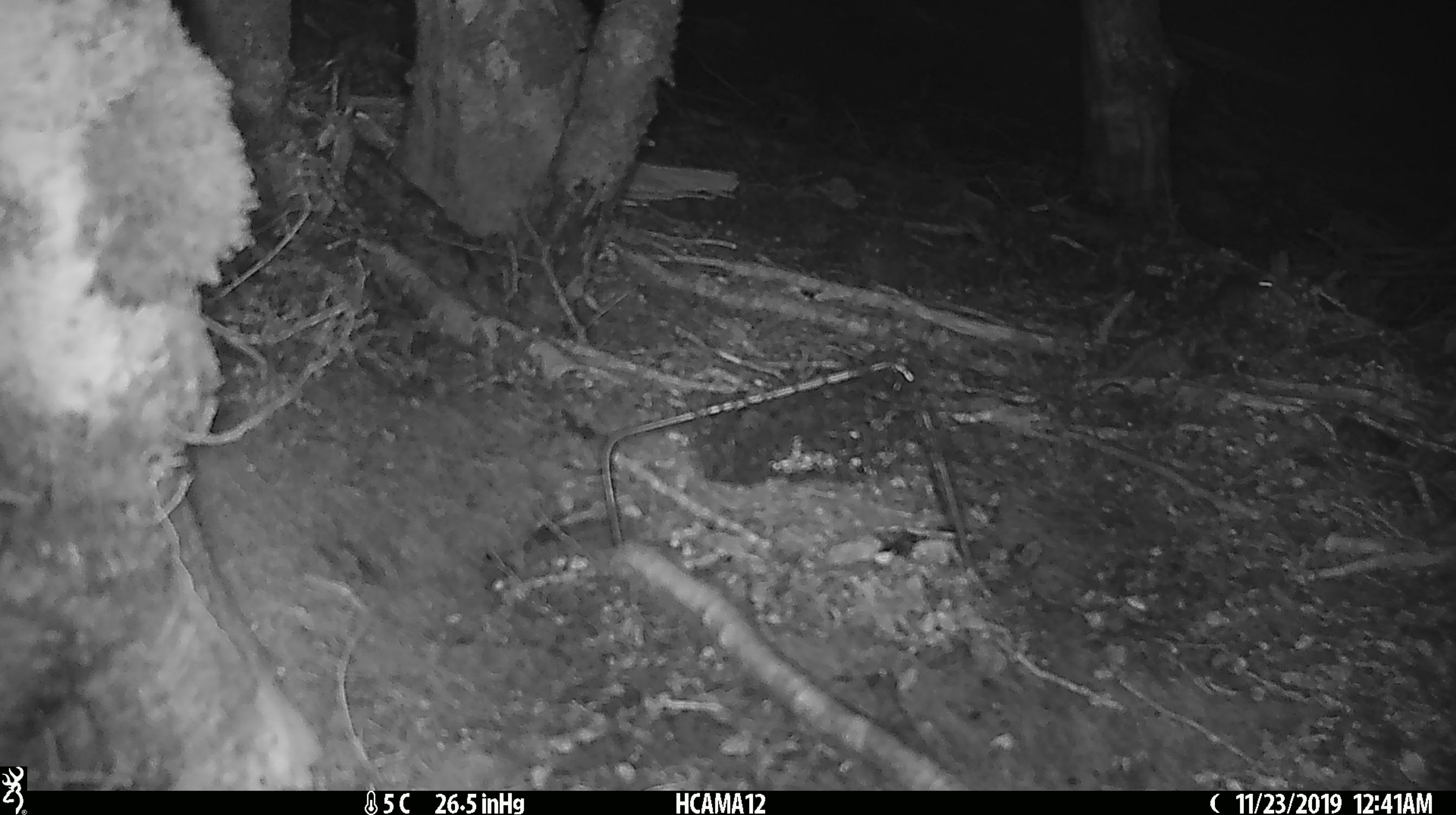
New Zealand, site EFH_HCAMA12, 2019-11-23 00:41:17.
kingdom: Animalia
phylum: Chordata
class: Mammalia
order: Rodentia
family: Muridae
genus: Mus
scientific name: Mus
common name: mouse